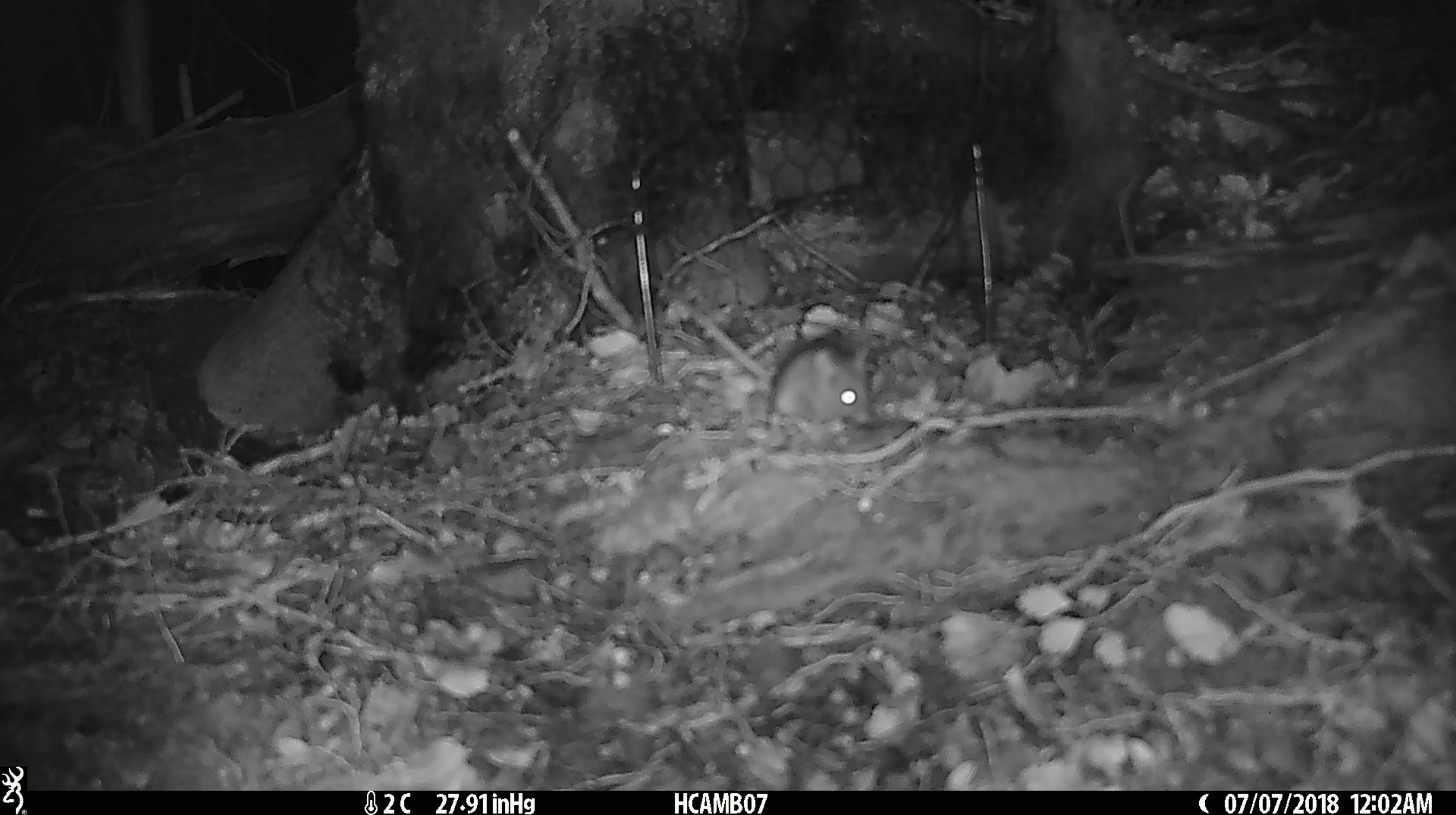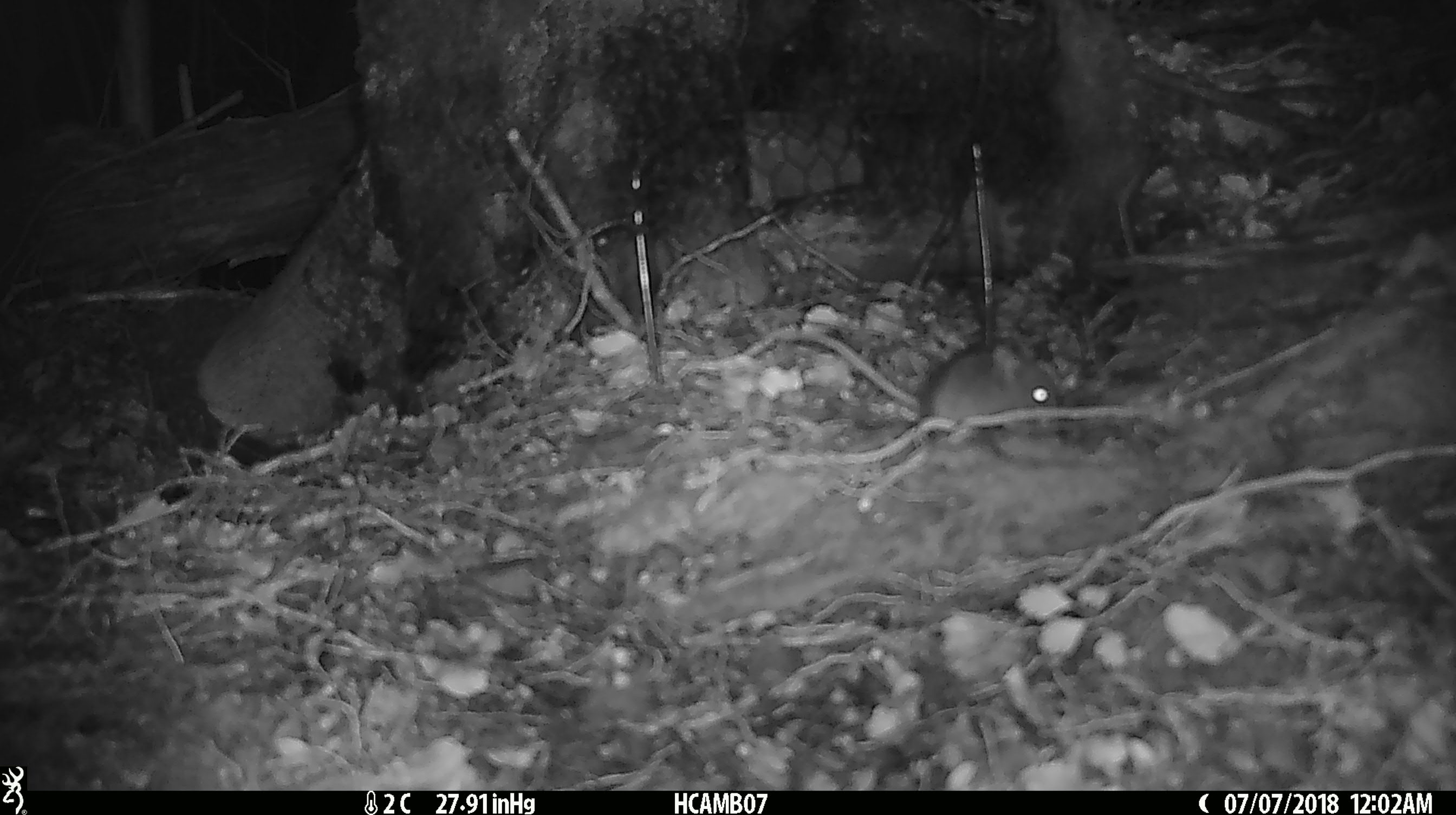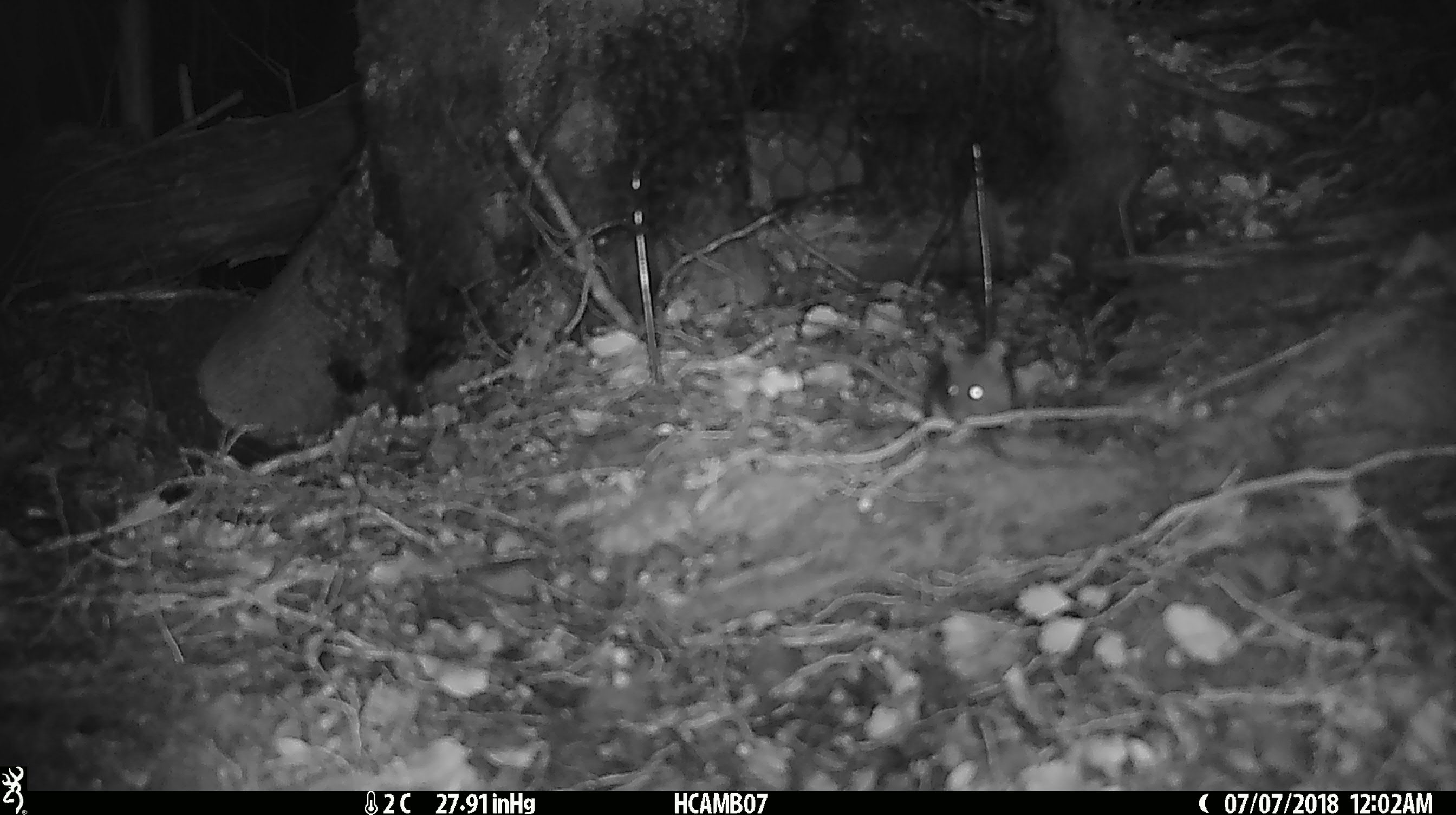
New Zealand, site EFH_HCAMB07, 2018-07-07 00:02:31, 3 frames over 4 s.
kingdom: Animalia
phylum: Chordata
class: Mammalia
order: Rodentia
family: Muridae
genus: Mus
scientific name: Mus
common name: mouse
Mouse (Mus).